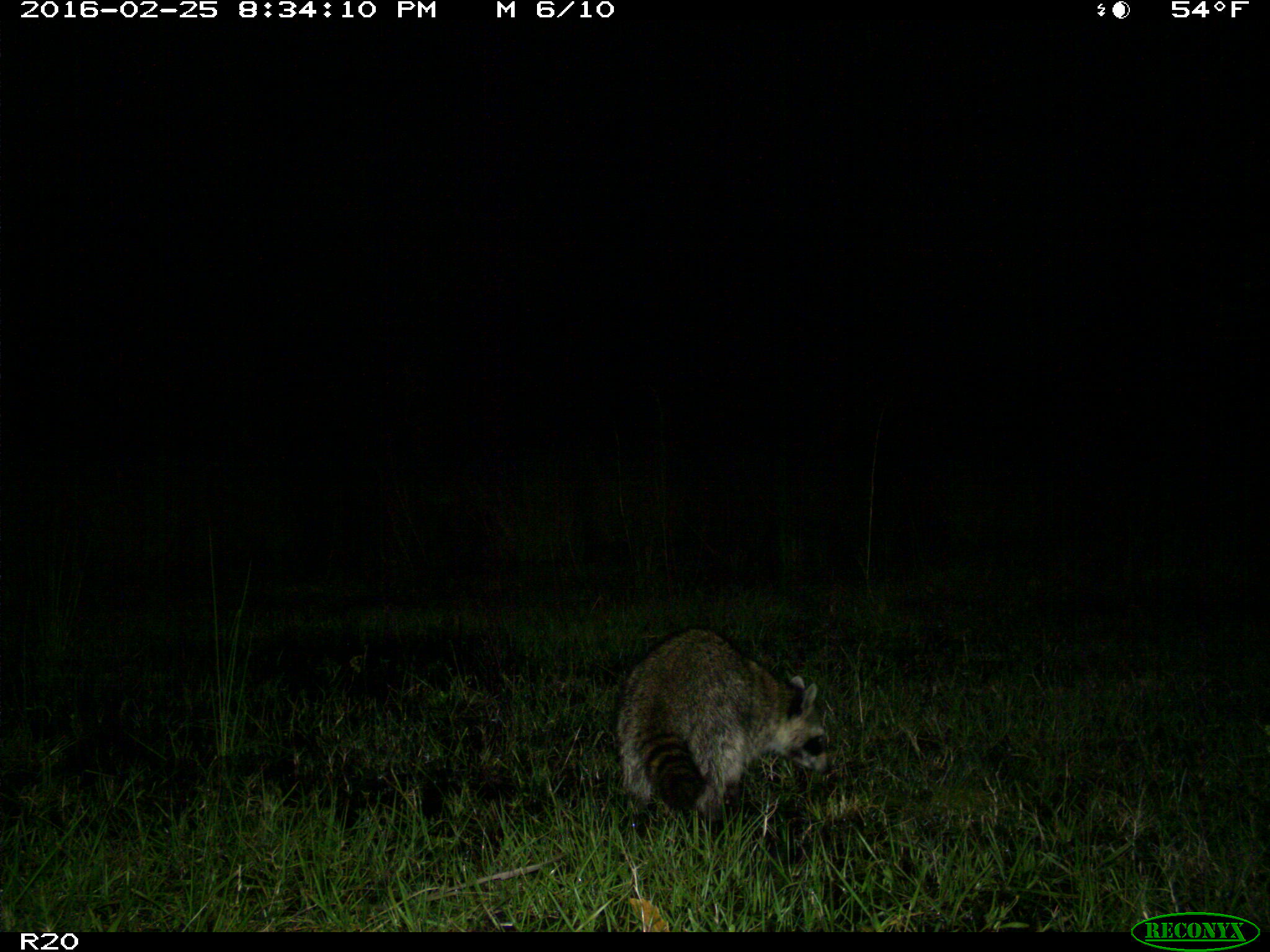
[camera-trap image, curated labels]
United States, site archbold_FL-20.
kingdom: Animalia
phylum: Chordata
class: Mammalia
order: Carnivora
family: Procyonidae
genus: Procyon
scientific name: Procyon lotor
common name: common raccoon